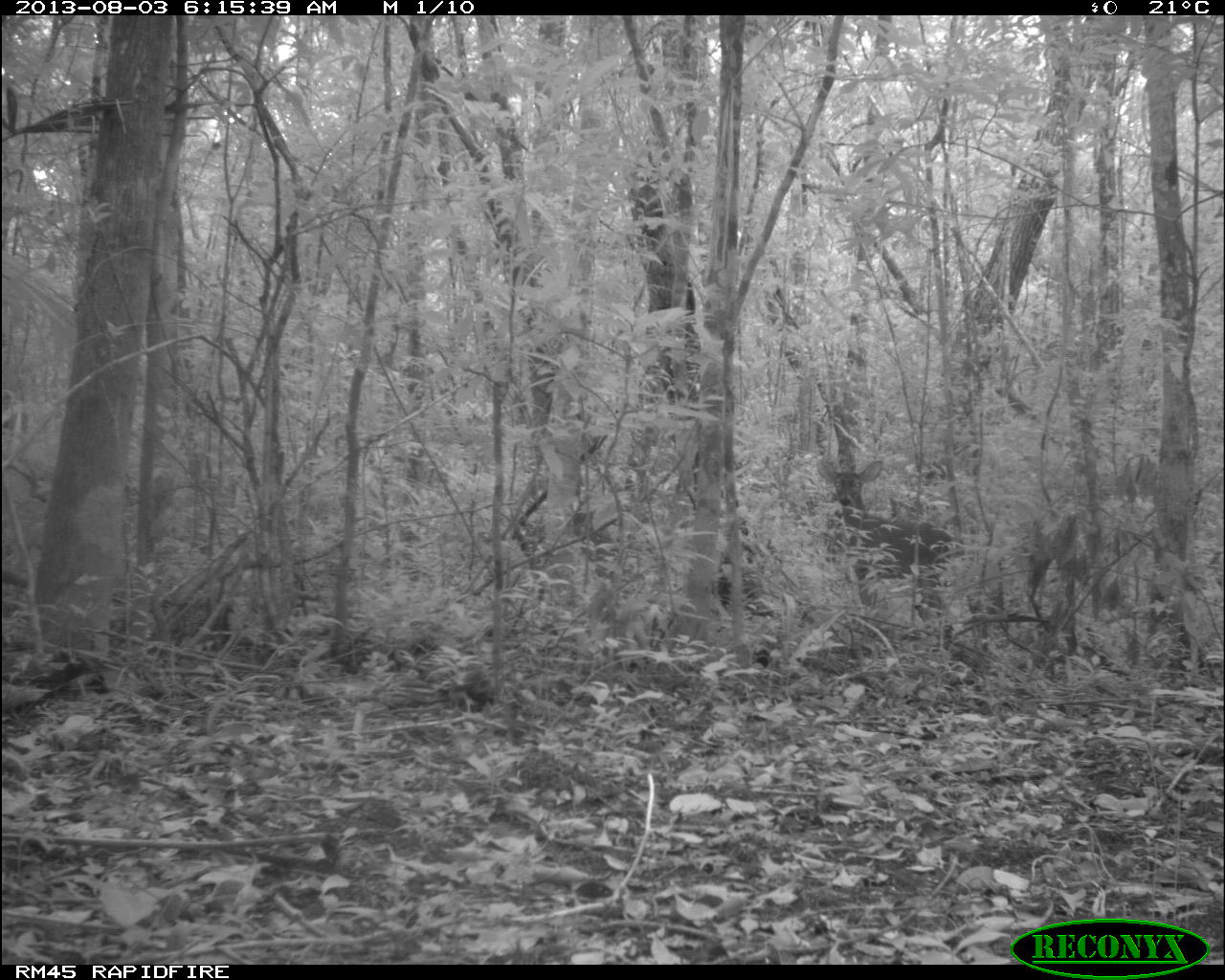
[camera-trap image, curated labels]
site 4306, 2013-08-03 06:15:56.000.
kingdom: Animalia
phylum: Chordata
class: Mammalia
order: Artiodactyla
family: Cervidae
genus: Odocoileus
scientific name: Odocoileus virginianus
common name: white-tailed deer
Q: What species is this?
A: Odocoileus virginianus (white-tailed deer).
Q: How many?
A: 1.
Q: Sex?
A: Male.